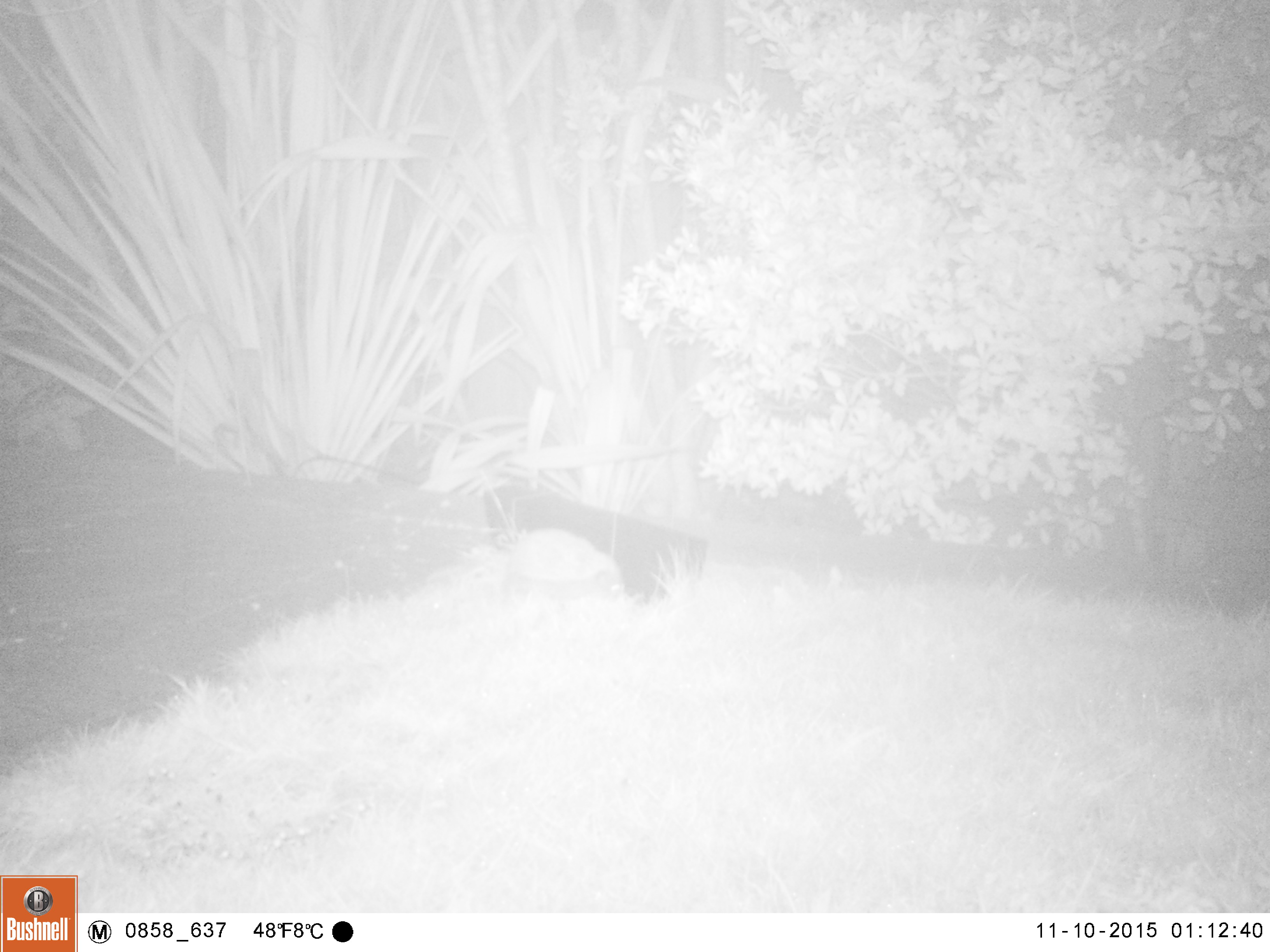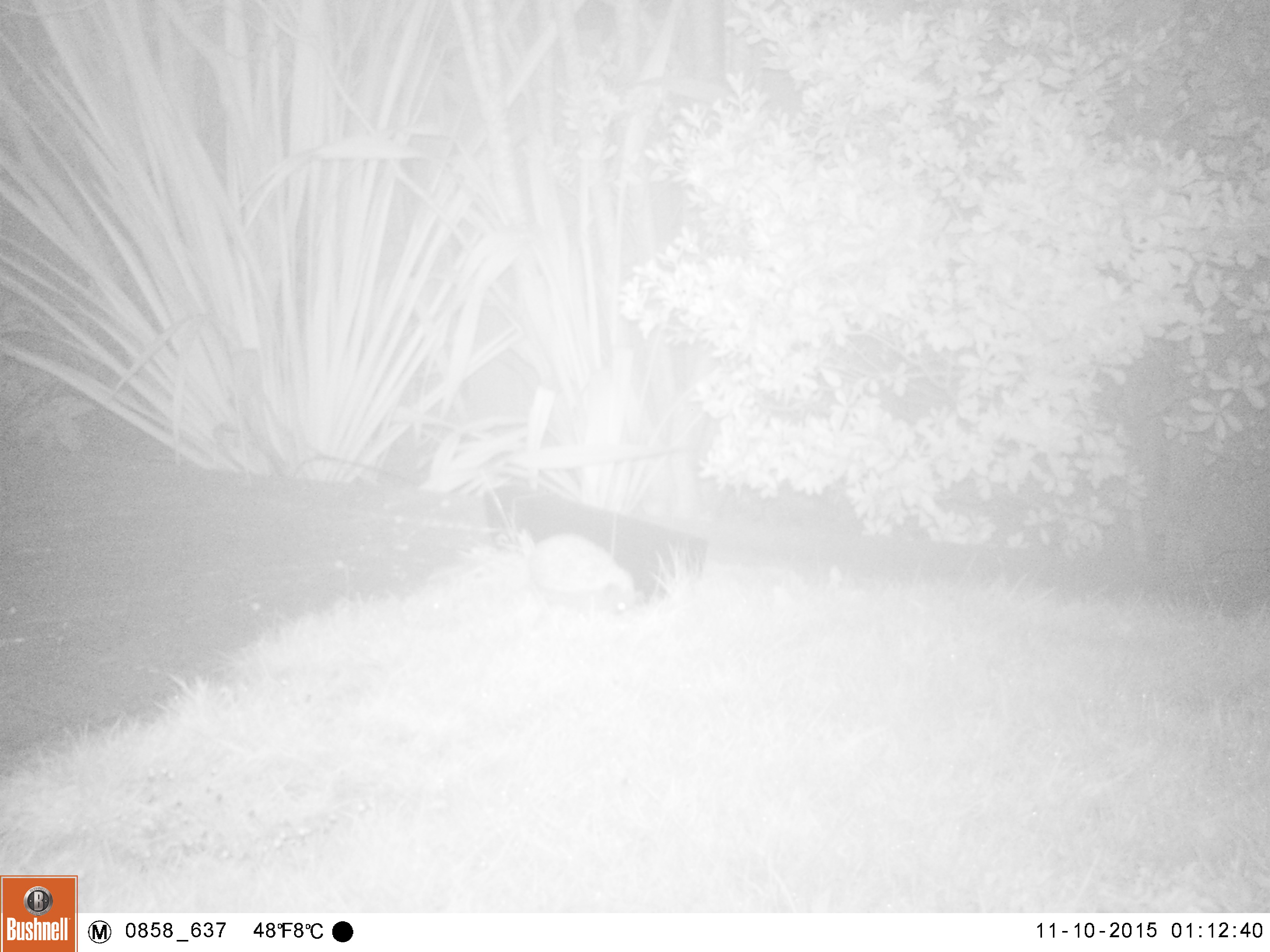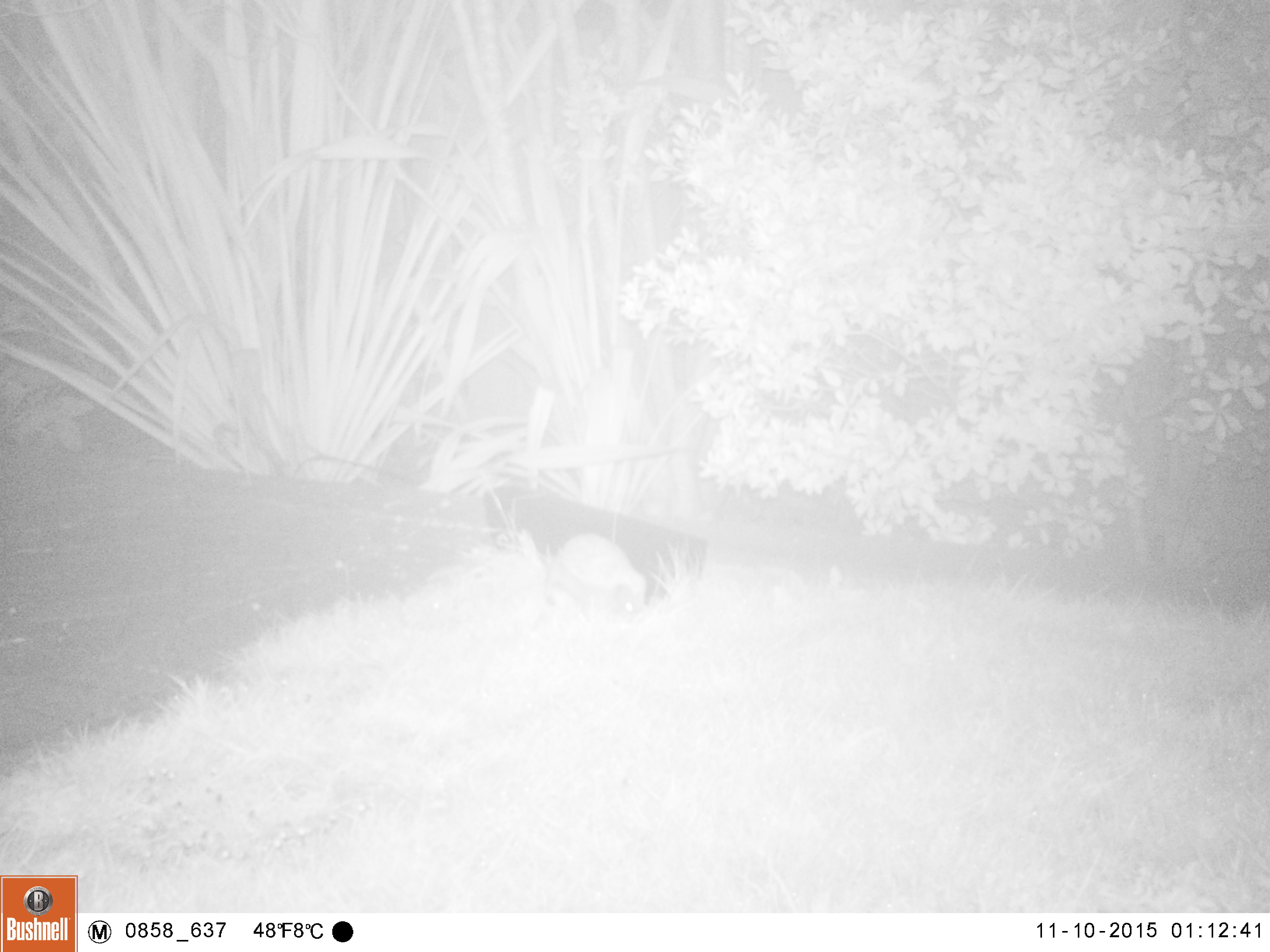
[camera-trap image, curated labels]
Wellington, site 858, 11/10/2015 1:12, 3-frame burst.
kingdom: Animalia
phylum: Chordata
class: Mammalia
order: Eulipotyphla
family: Erinaceidae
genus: Erinaceus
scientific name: Erinaceus europaeus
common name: hedgehog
Hedgehog (Erinaceus europaeus).